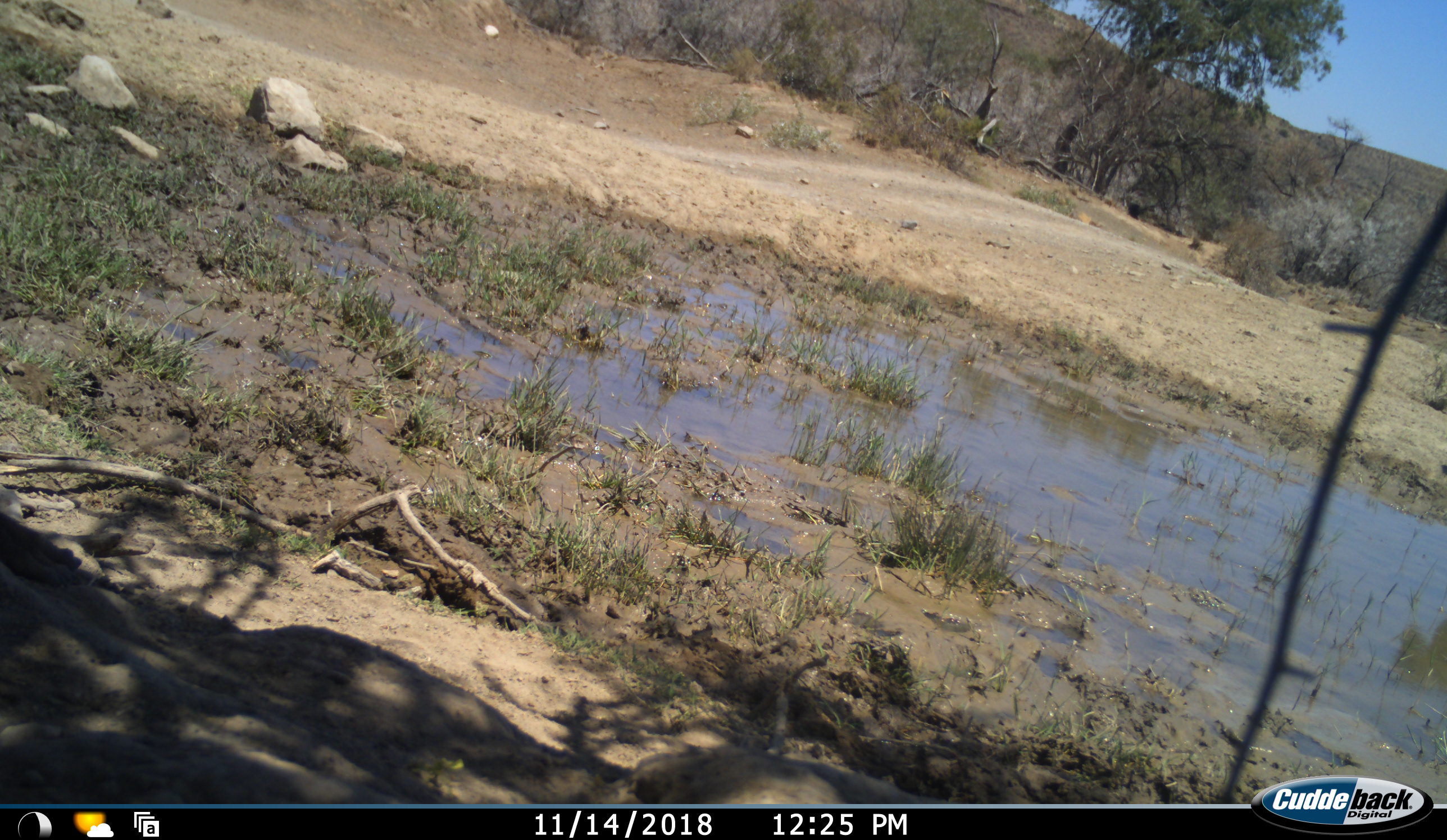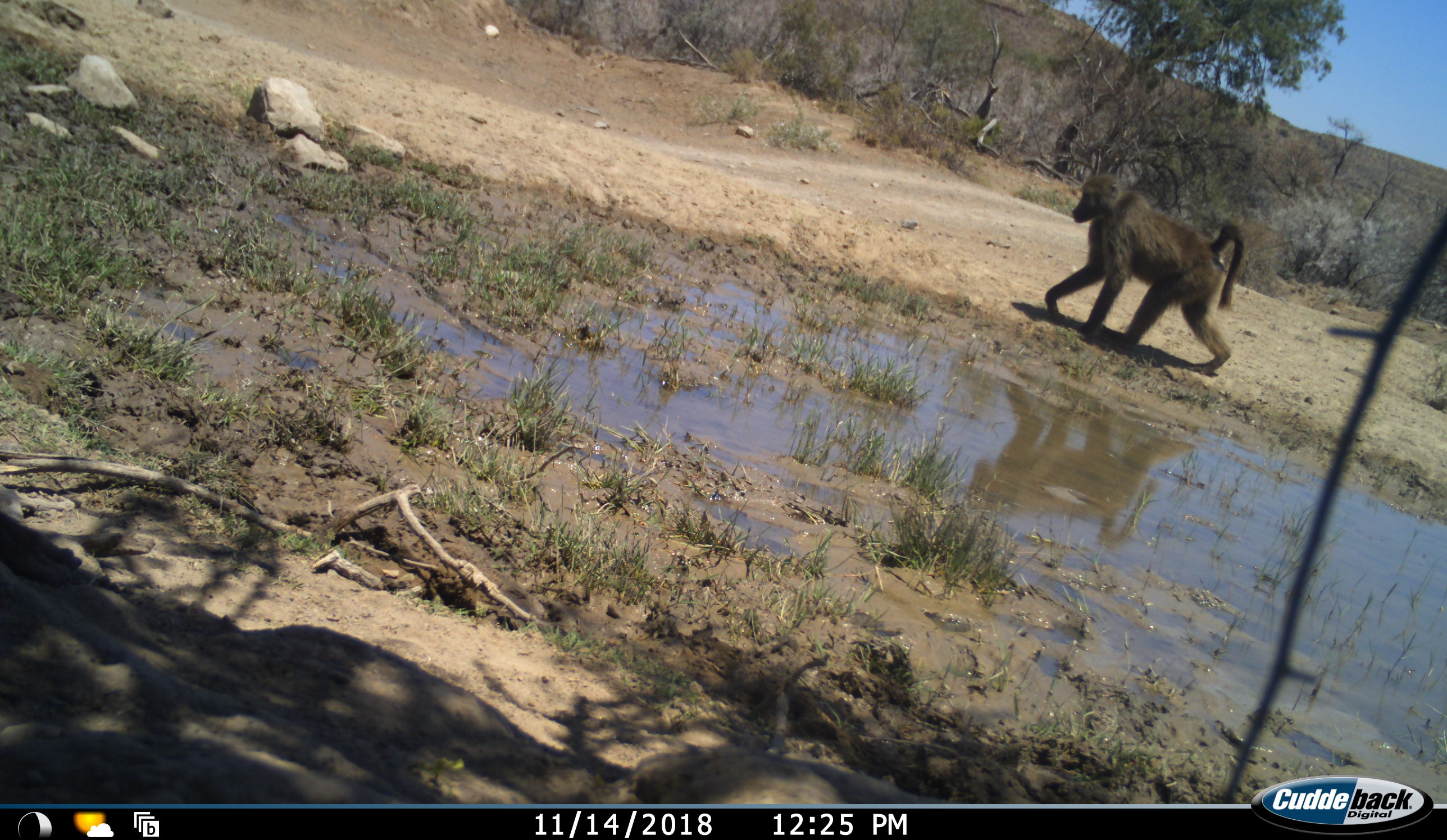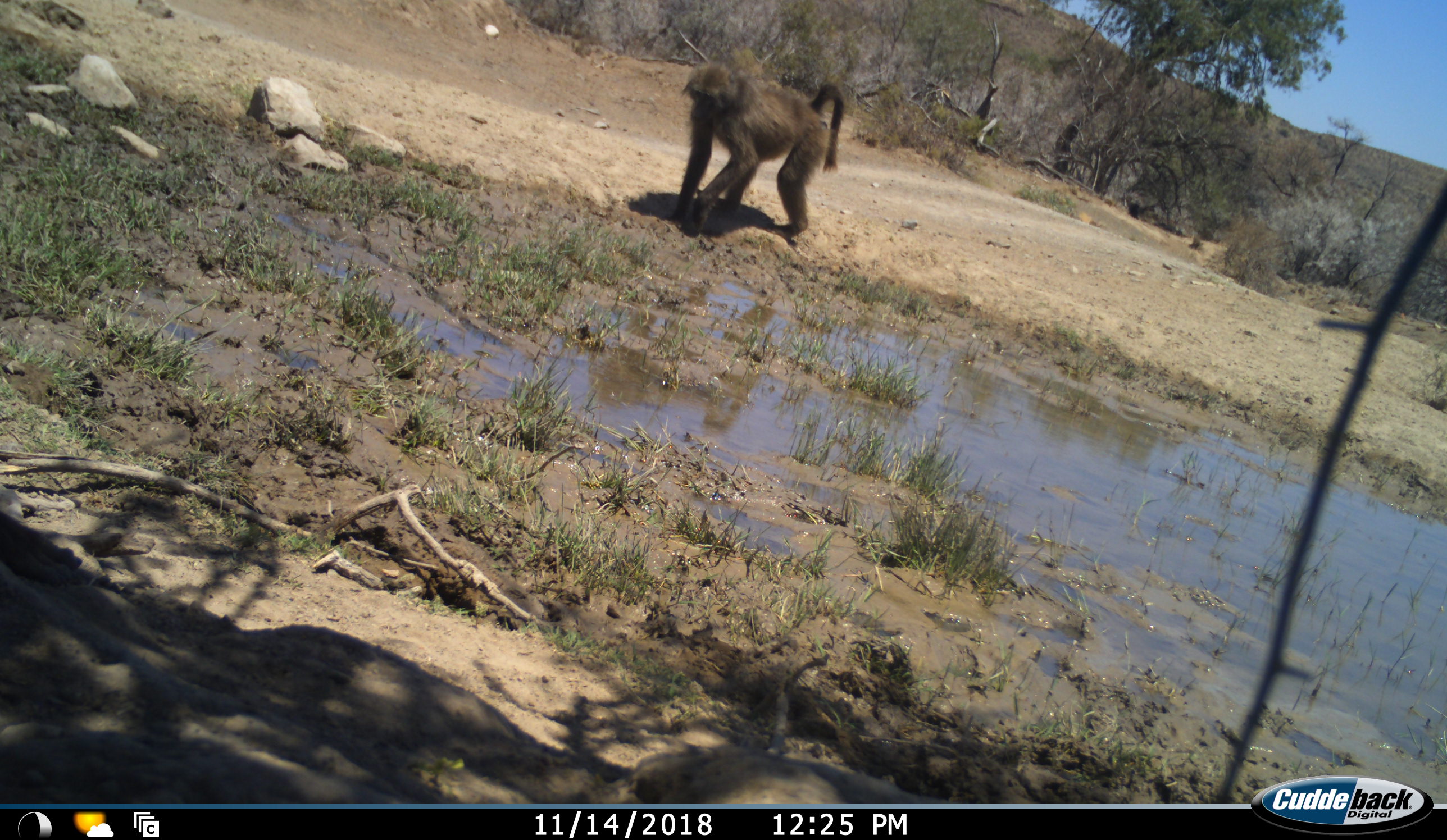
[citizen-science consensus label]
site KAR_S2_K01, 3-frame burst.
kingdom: Animalia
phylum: Chordata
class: Mammalia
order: Primates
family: Cercopithecidae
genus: Papio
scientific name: Papio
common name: baboon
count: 1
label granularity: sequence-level